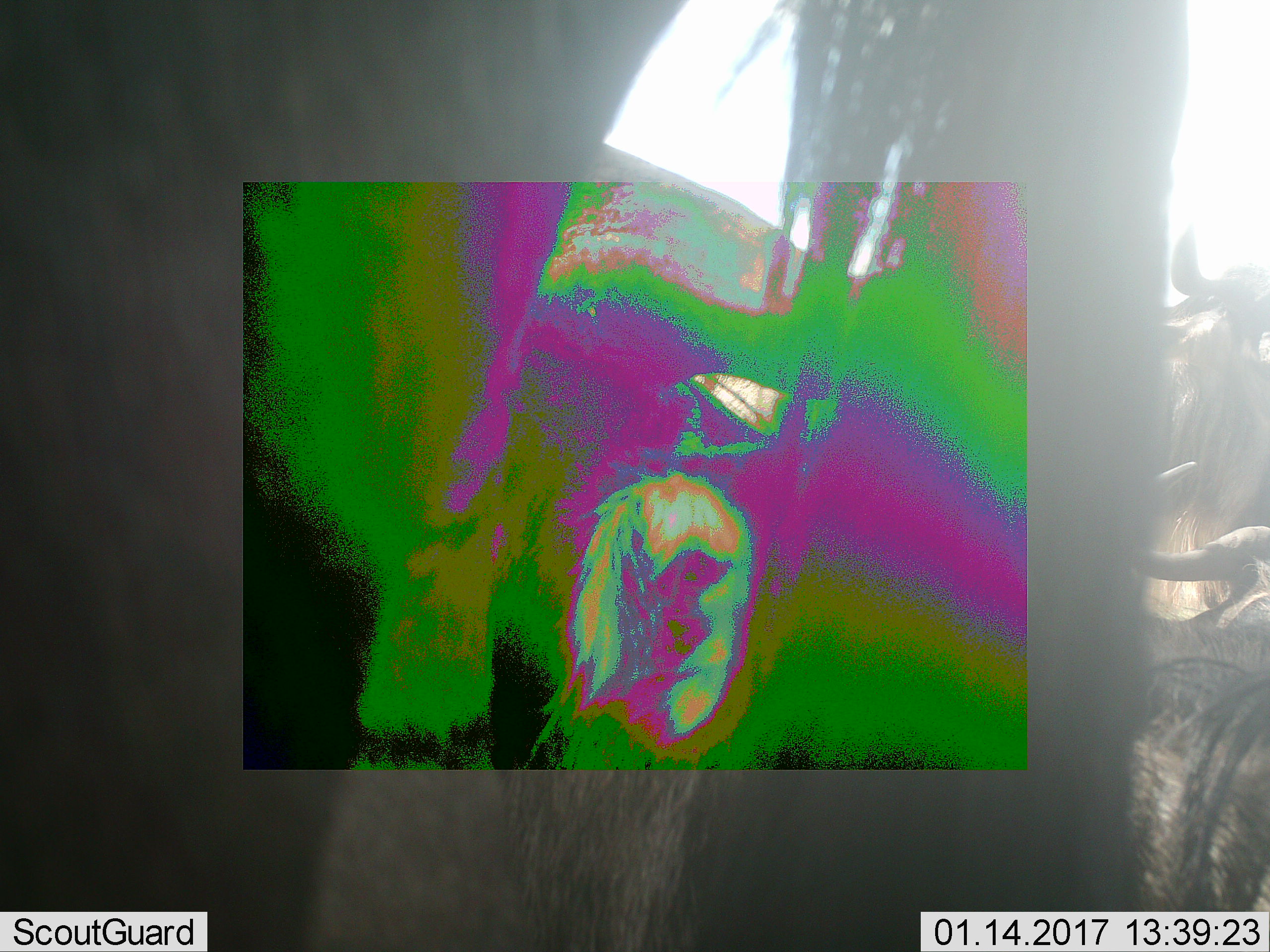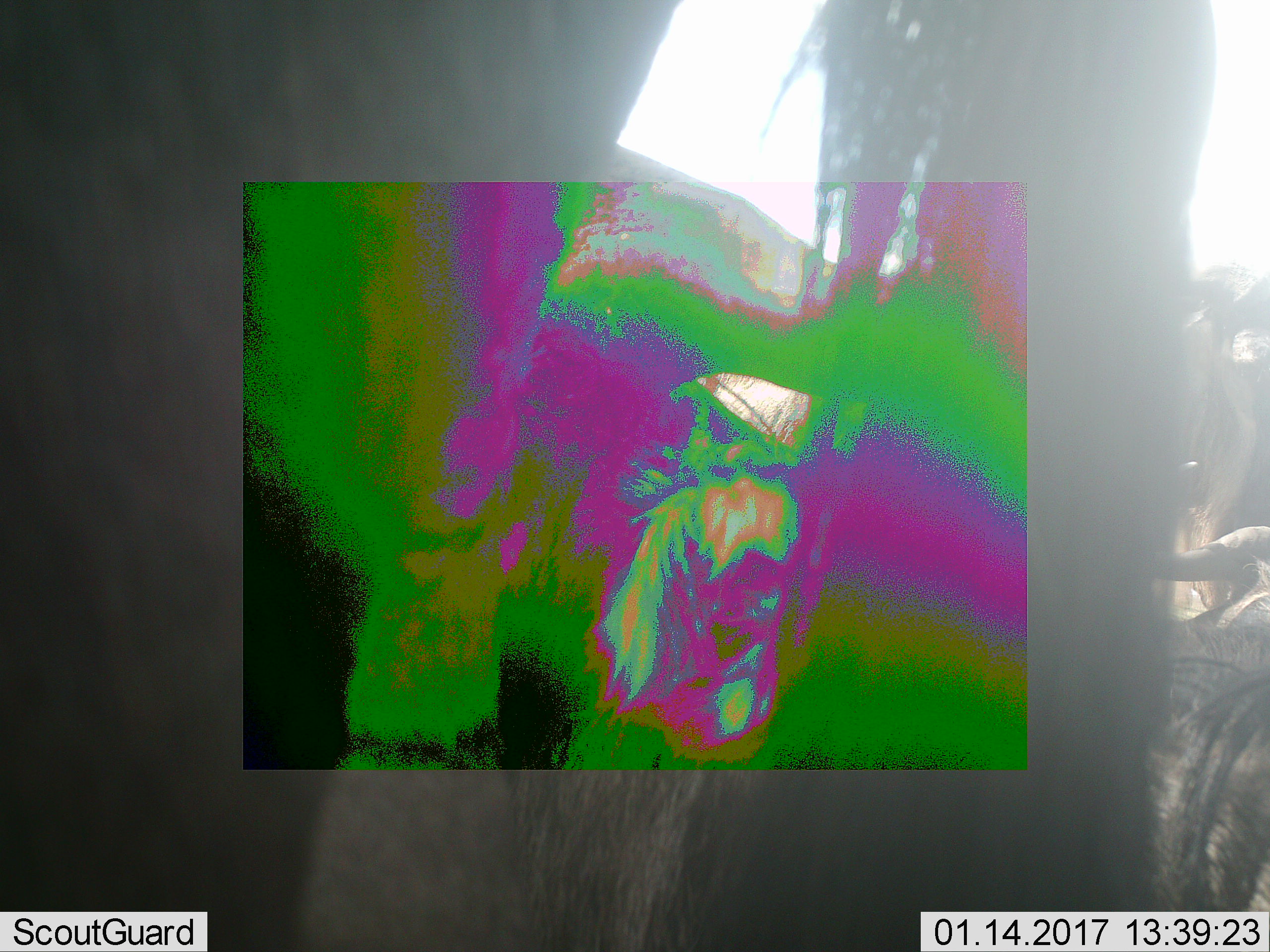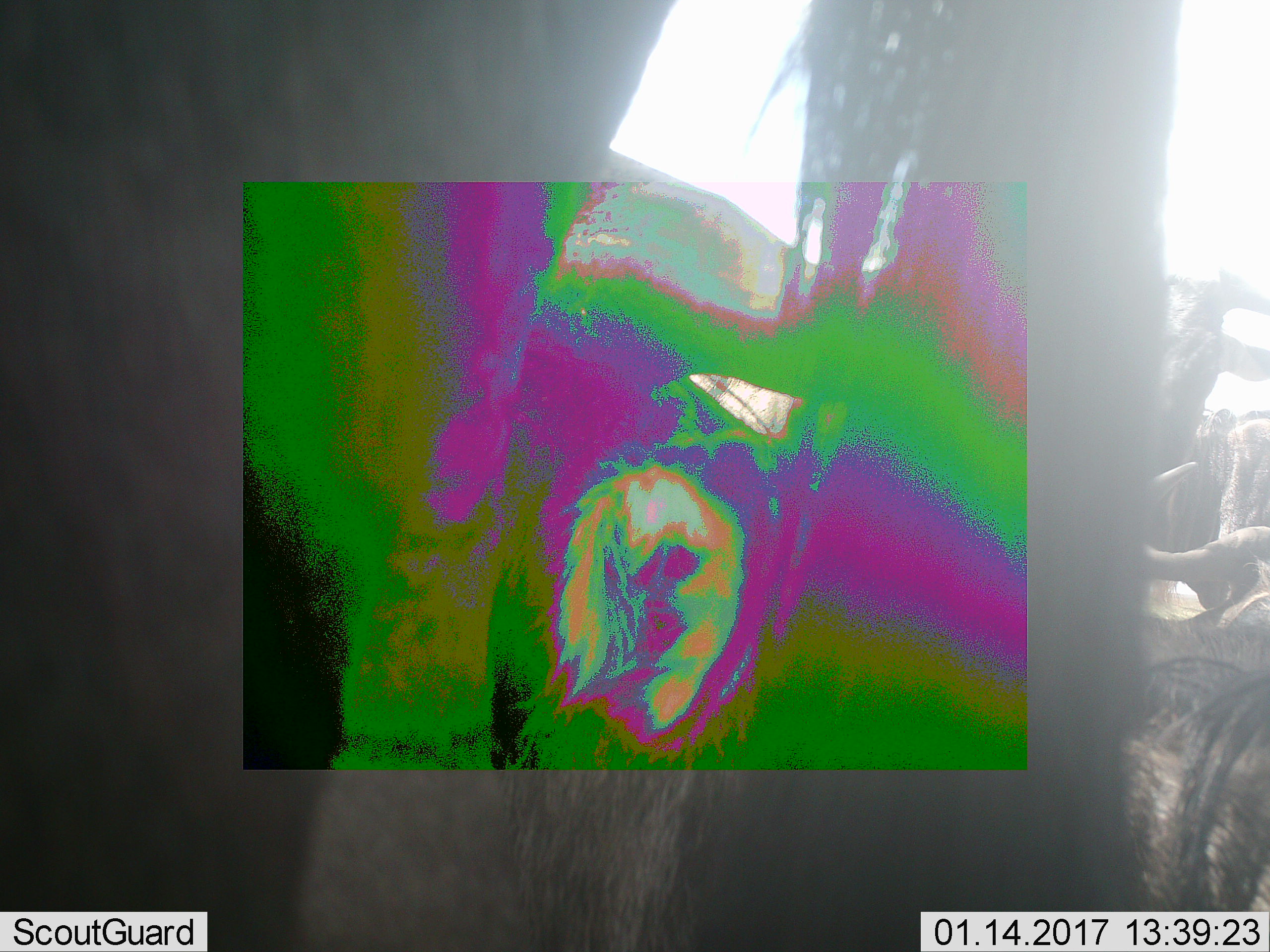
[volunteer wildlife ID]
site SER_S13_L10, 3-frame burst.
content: unidentified animal